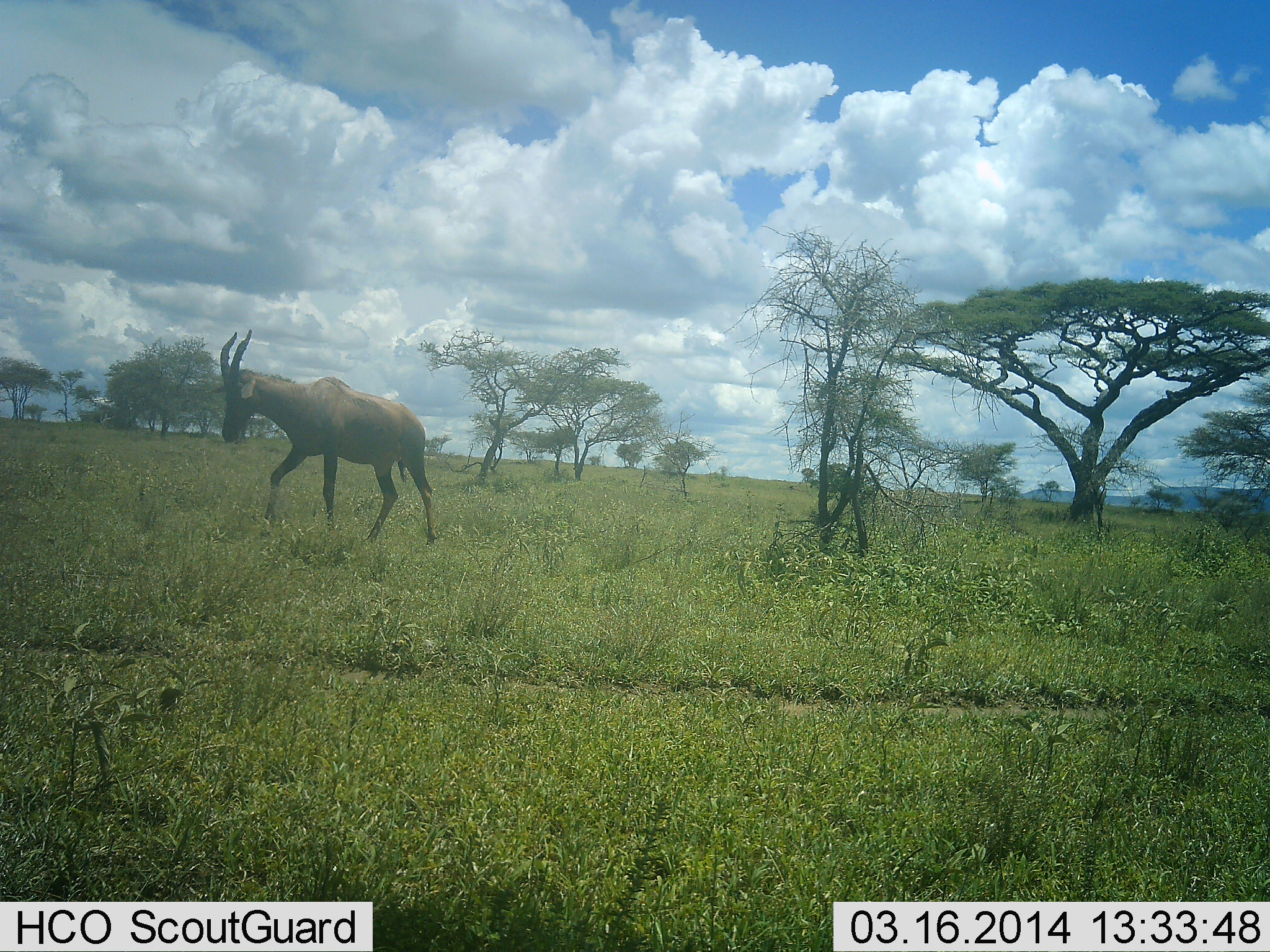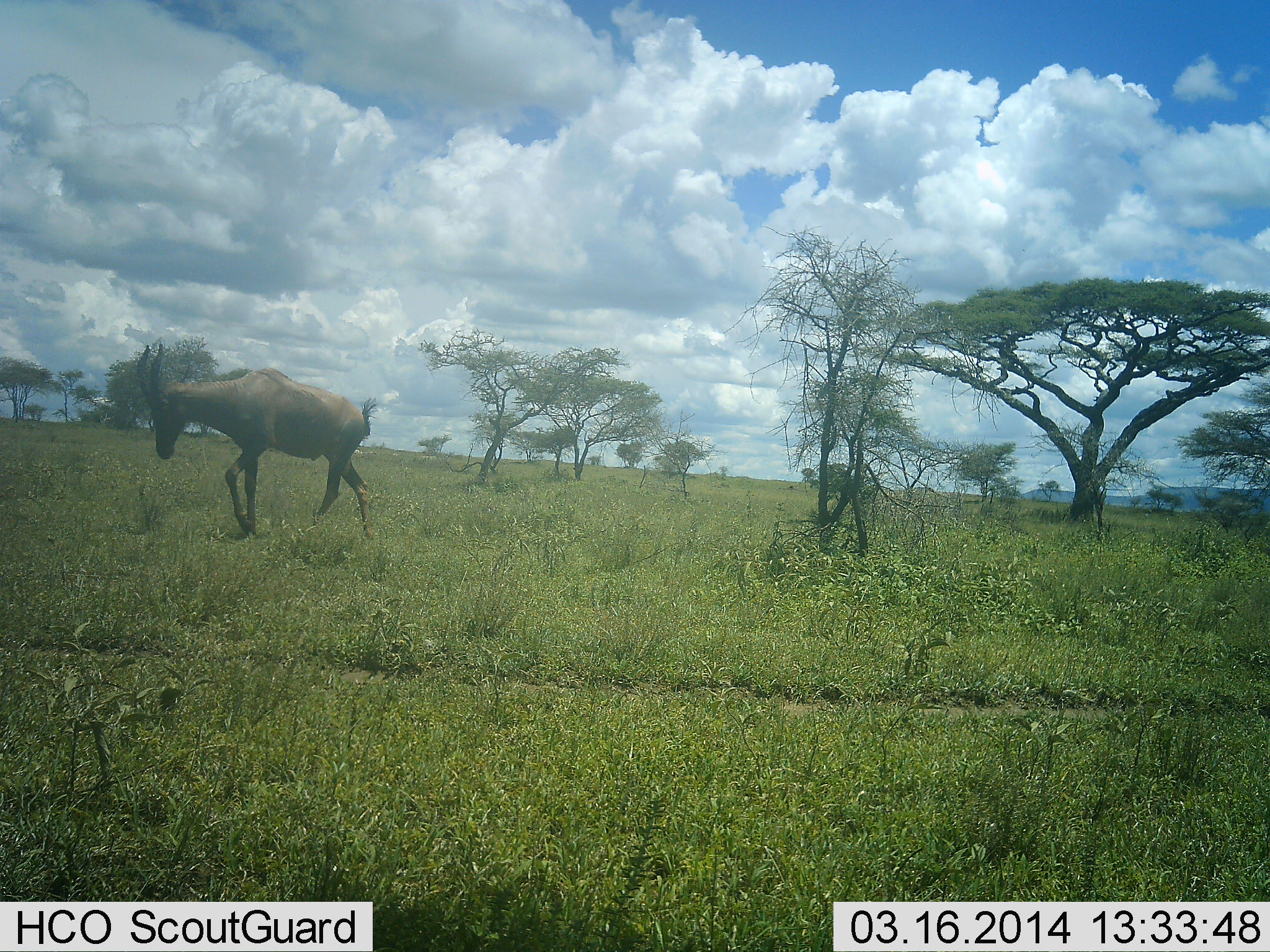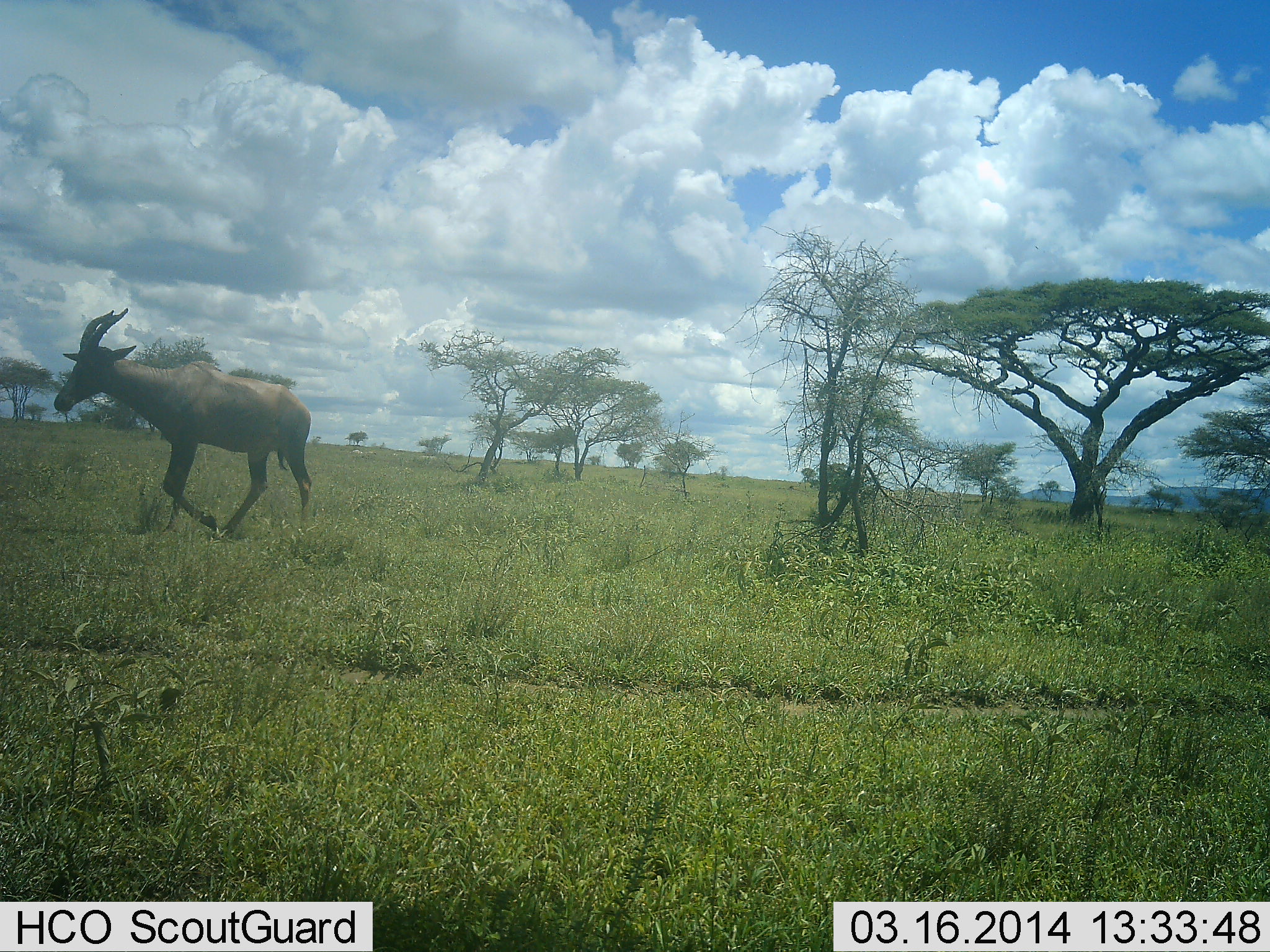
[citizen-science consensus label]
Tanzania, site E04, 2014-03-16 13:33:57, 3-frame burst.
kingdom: Animalia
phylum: Chordata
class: Mammalia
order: Artiodactyla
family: Bovidae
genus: Damaliscus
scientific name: Damaliscus lunatus jimela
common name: topi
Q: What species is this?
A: Topi (Damaliscus lunatus jimela).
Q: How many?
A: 1.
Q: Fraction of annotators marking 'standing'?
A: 0%.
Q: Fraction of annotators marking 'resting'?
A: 0%.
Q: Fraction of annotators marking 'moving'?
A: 100%.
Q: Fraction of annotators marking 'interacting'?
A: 0%.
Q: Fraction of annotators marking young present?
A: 0%.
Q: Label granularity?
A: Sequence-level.